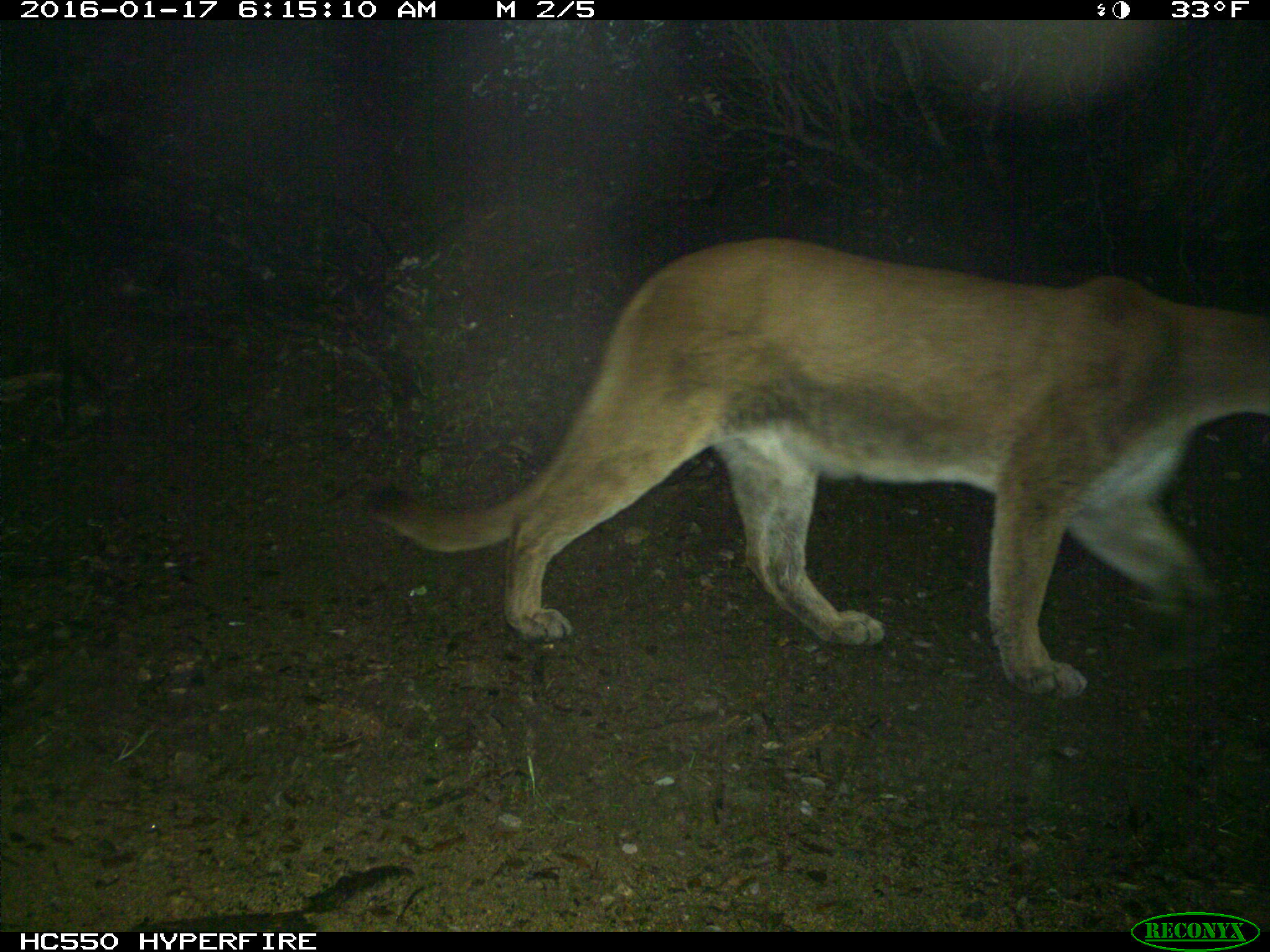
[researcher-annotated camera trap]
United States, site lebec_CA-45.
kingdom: Animalia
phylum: Chordata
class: Mammalia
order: Carnivora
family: Felidae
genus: Puma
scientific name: Puma concolor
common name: mountain lion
Puma concolor (mountain lion).